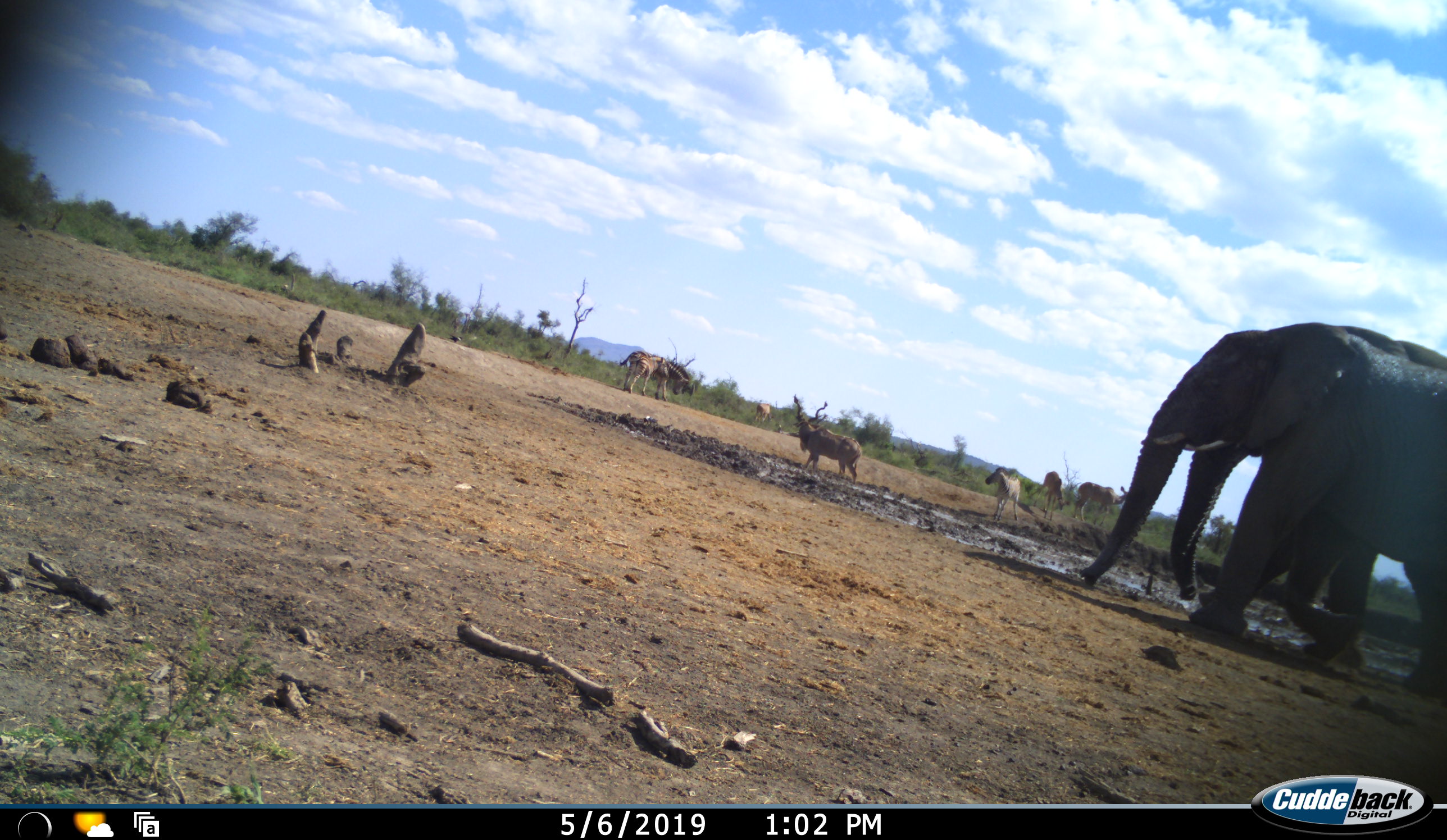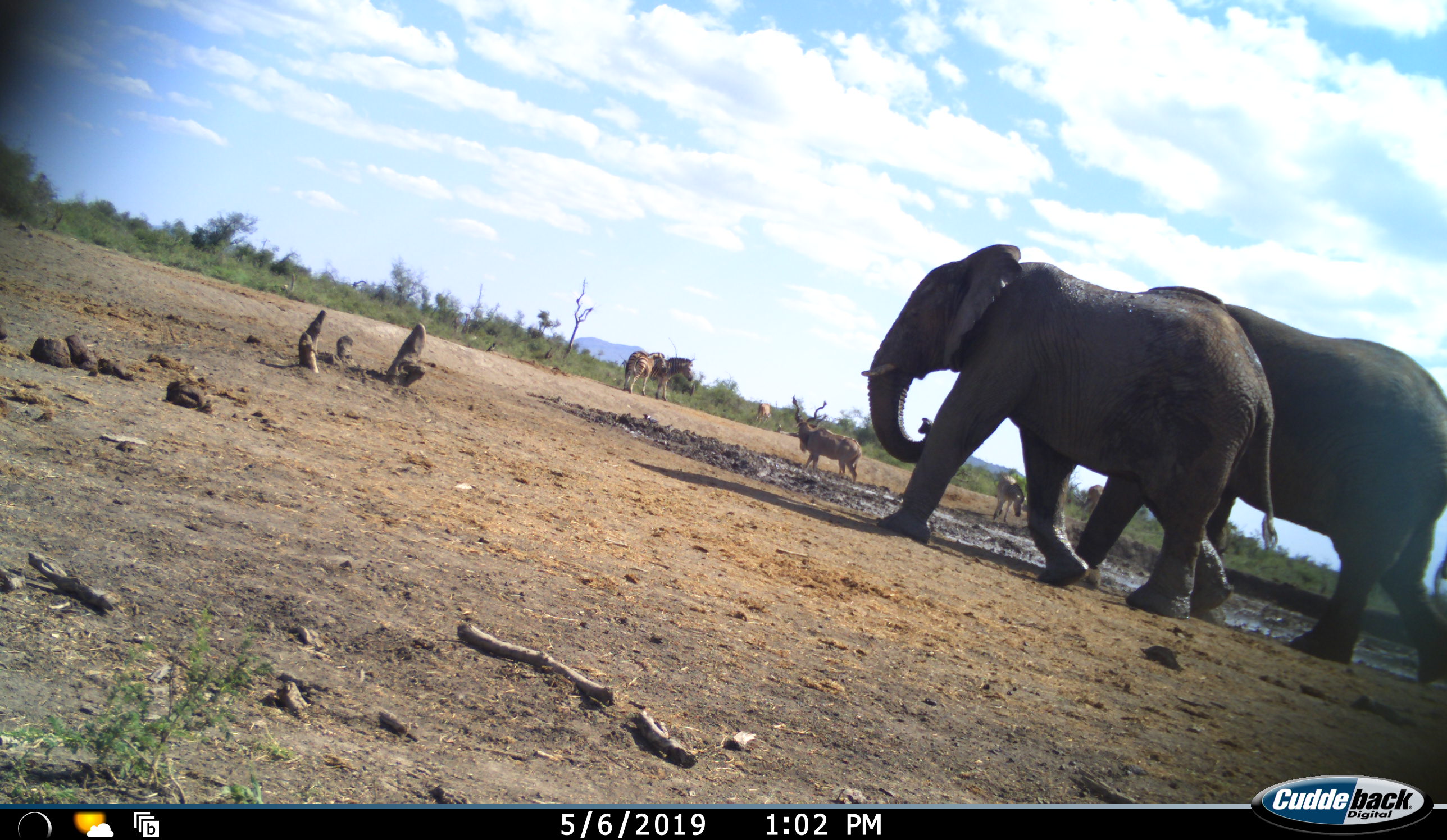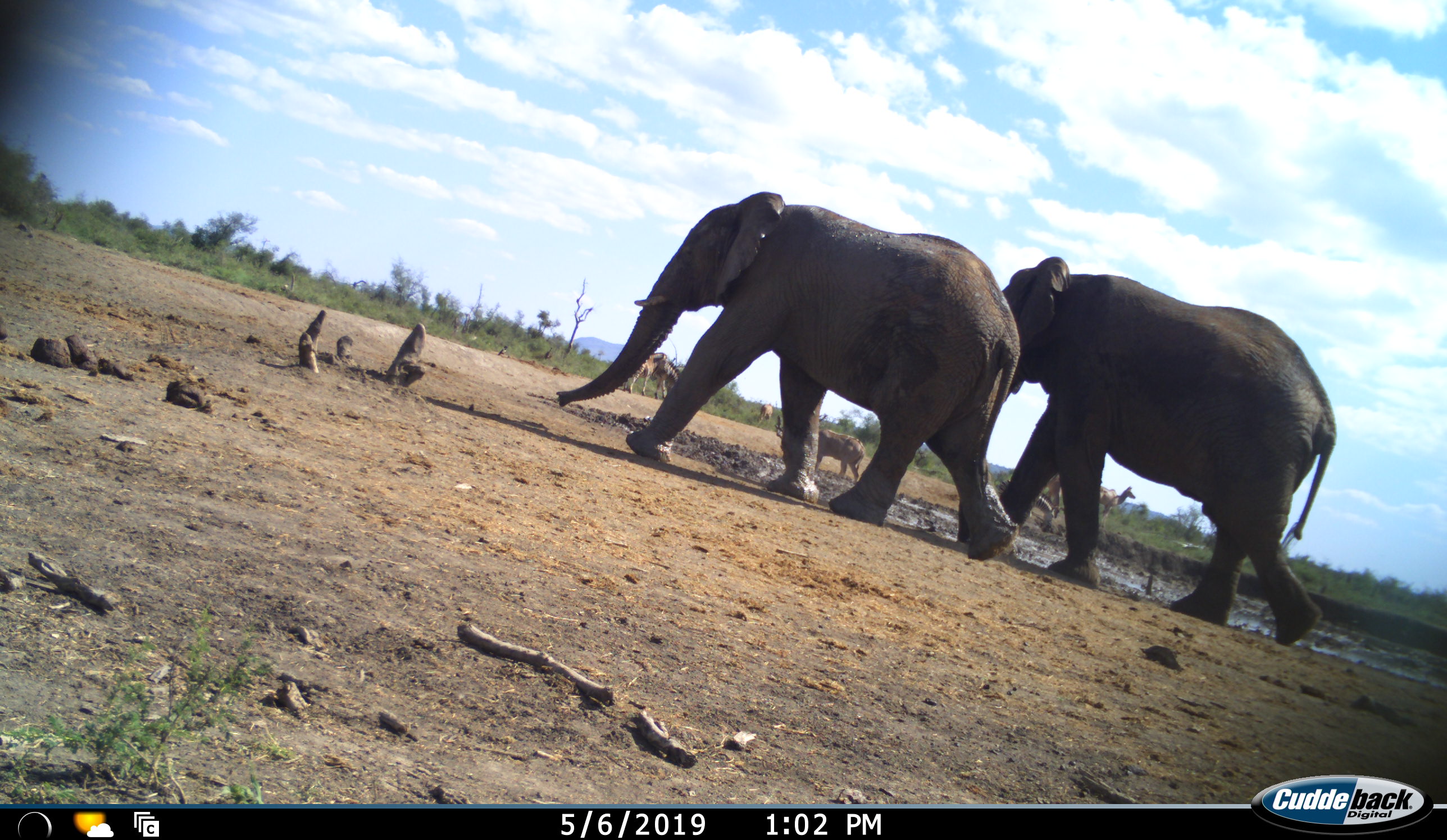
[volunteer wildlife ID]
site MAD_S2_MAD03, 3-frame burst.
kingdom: Animalia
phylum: Chordata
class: Mammalia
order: Proboscidea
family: Elephantidae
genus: Loxodonta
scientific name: Loxodonta africana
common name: african bush elephant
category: elephant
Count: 2.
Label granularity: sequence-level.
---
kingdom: Animalia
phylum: Chordata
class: Mammalia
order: Artiodactyla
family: Bovidae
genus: Tragelaphus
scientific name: Tragelaphus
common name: kudu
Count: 3.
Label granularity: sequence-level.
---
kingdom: Animalia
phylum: Chordata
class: Mammalia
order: Perissodactyla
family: Equidae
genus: Equus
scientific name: Equus quagga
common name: plains zebra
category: zebraplains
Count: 3.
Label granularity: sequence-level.